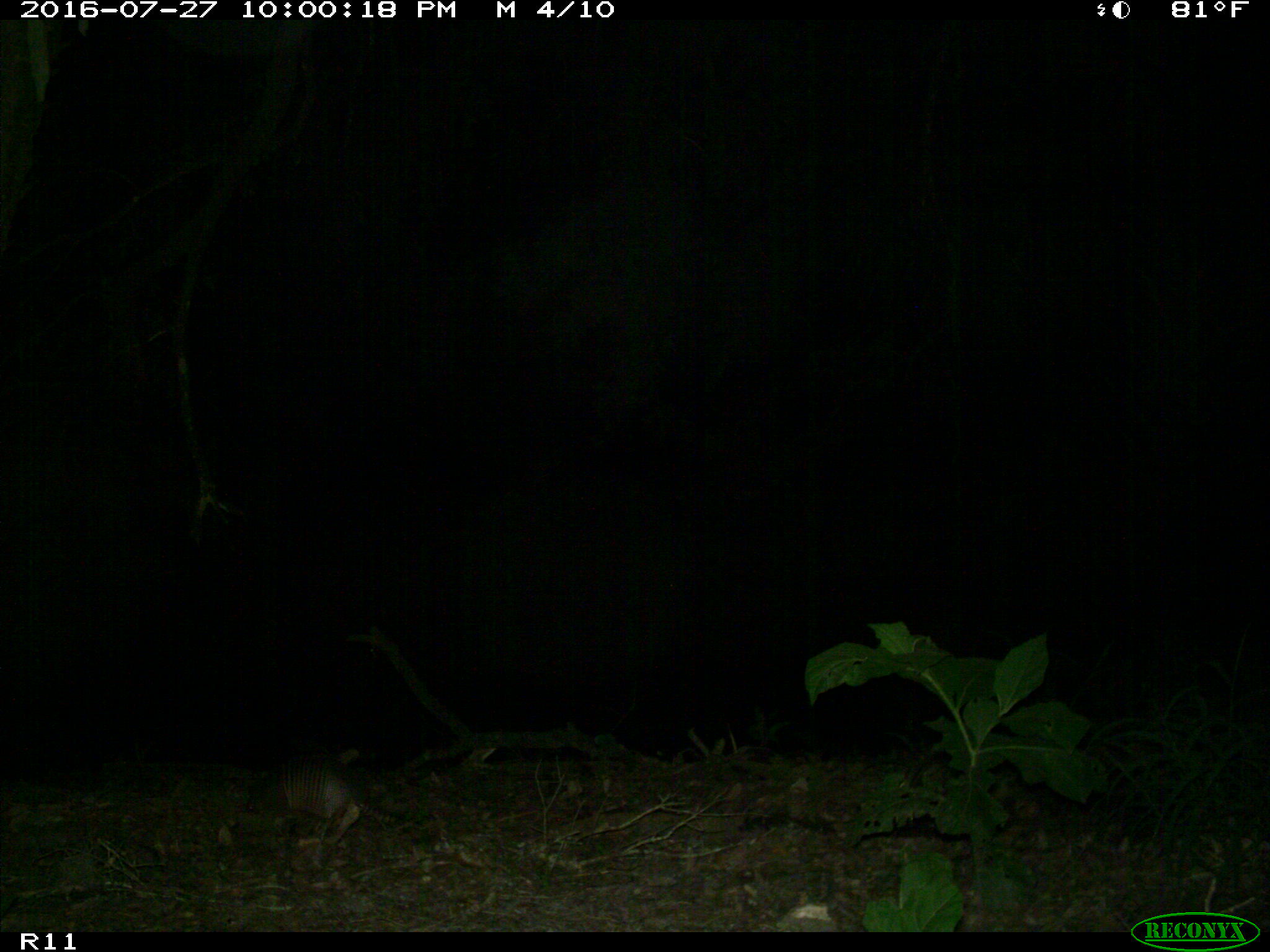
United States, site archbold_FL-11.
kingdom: Animalia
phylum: Chordata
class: Mammalia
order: Cingulata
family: Dasypodidae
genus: Dasypus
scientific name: Dasypus novemcinctus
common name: nine-banded armadillo